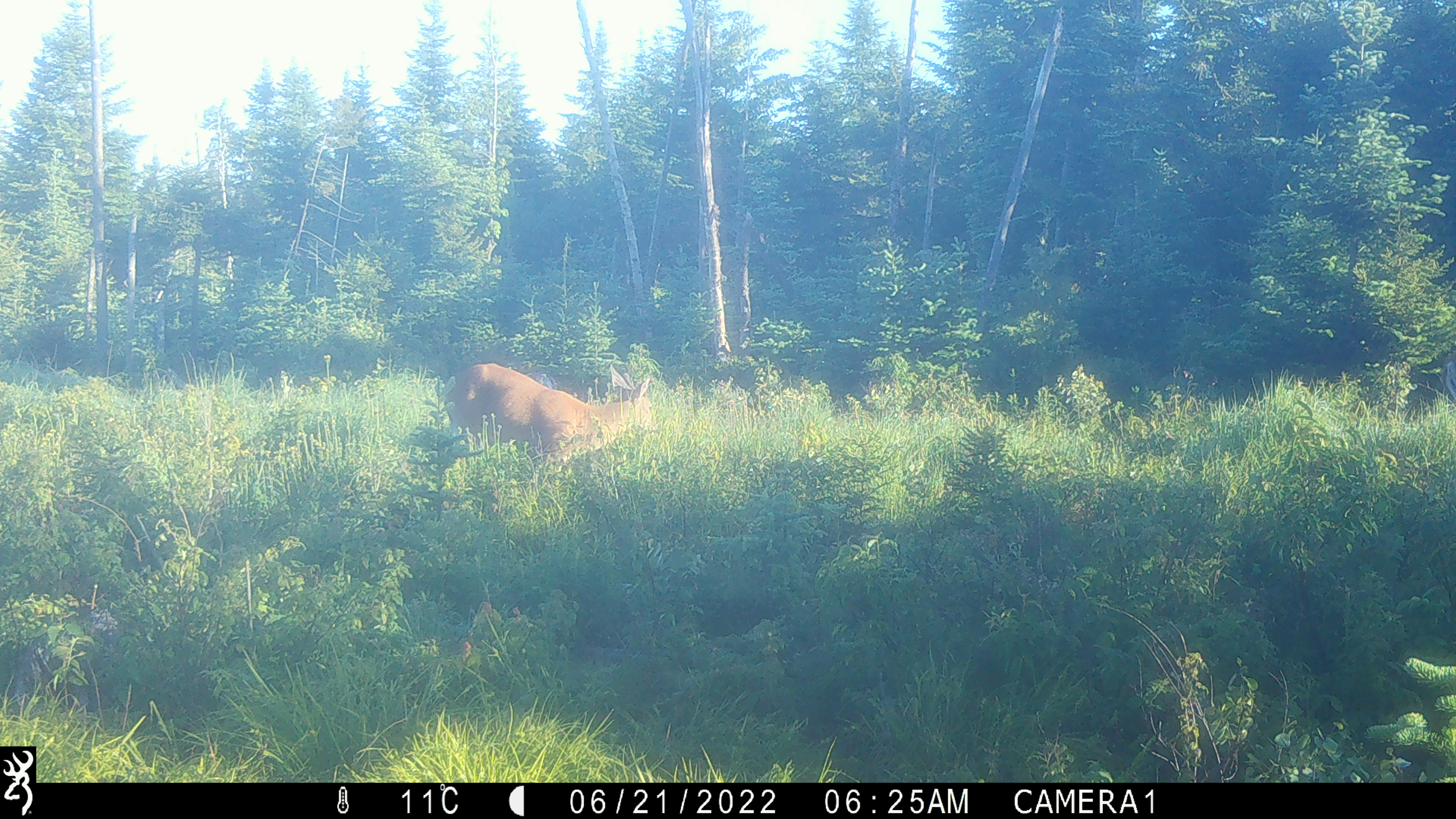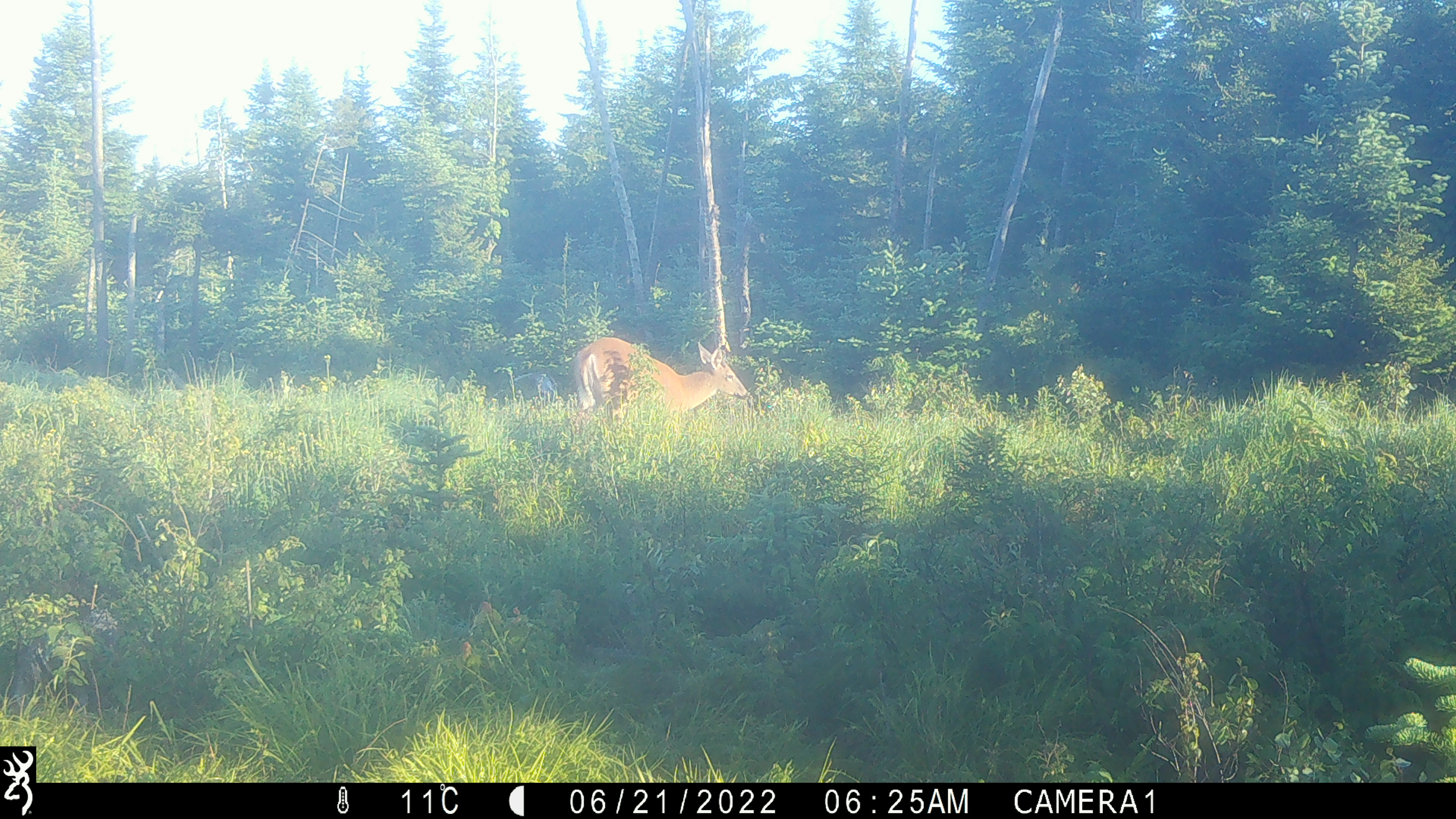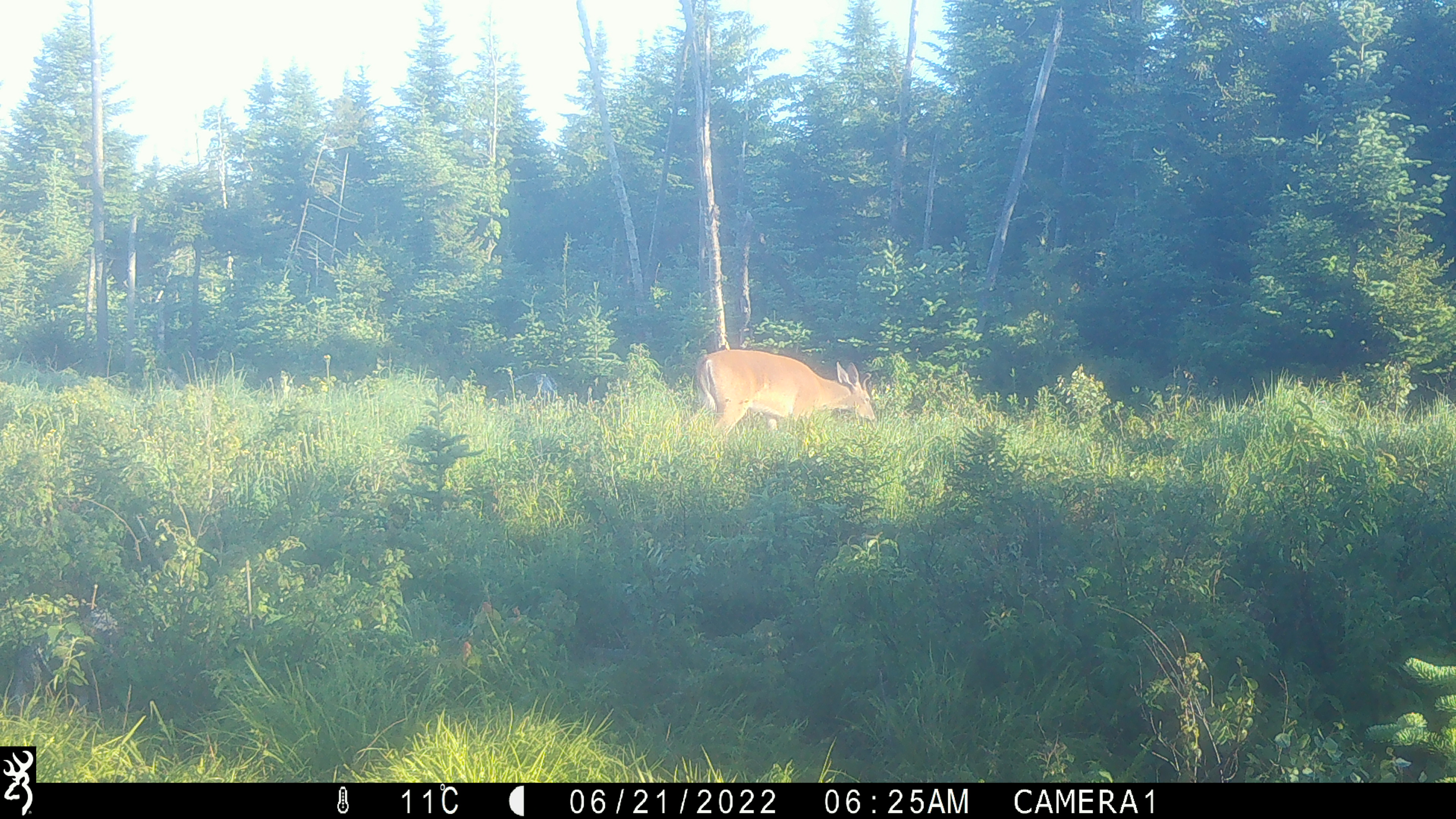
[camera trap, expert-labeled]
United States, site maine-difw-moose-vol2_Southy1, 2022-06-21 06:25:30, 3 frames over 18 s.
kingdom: Animalia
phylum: Chordata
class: Mammalia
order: Artiodactyla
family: Cervidae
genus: Odocoileus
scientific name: Odocoileus virginianus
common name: white-tailed deer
White-tailed deer (Odocoileus virginianus).